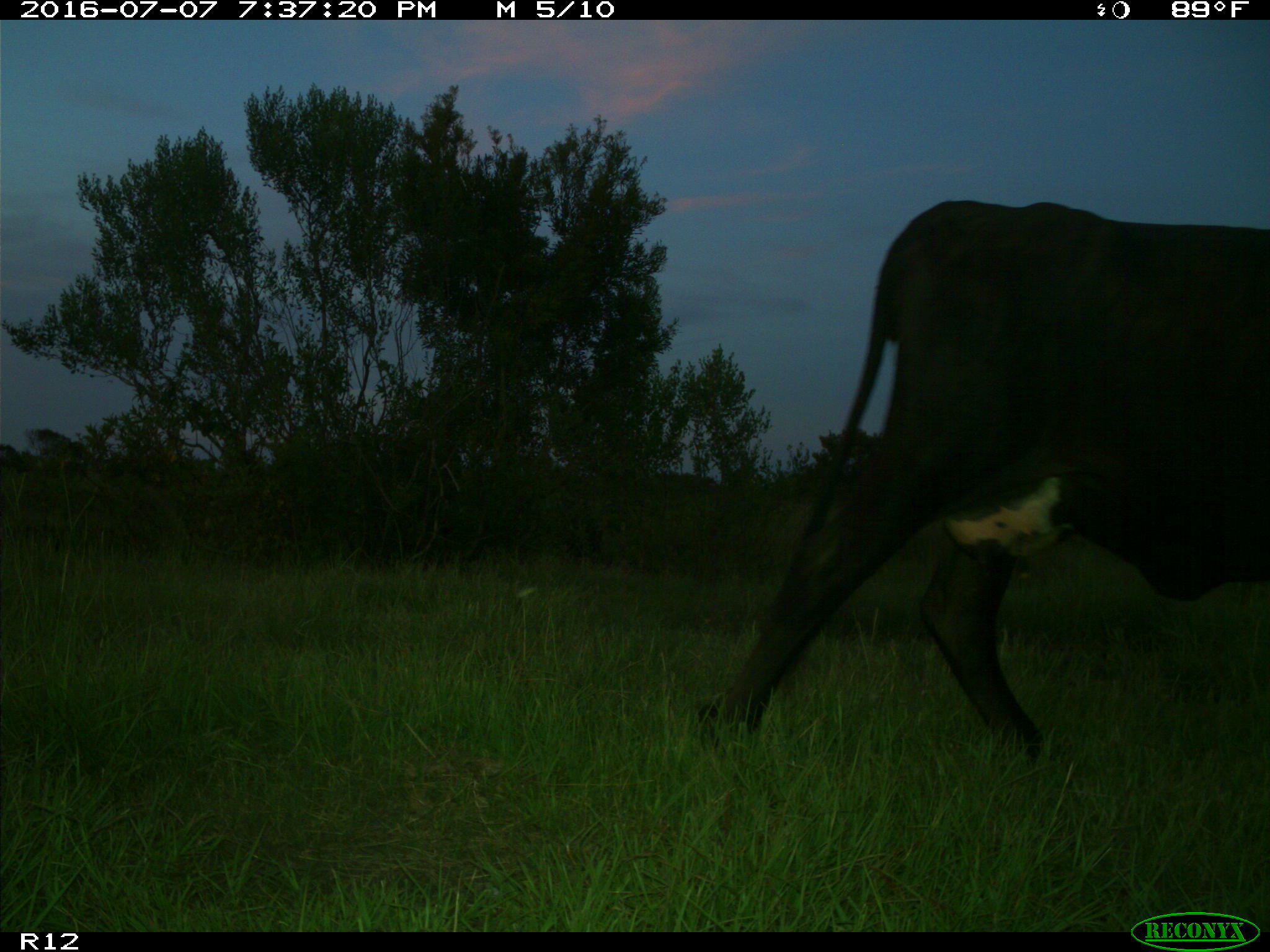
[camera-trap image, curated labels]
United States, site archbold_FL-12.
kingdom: Animalia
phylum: Chordata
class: Mammalia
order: Artiodactyla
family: Bovidae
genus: Bos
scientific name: Bos taurus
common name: domestic cow